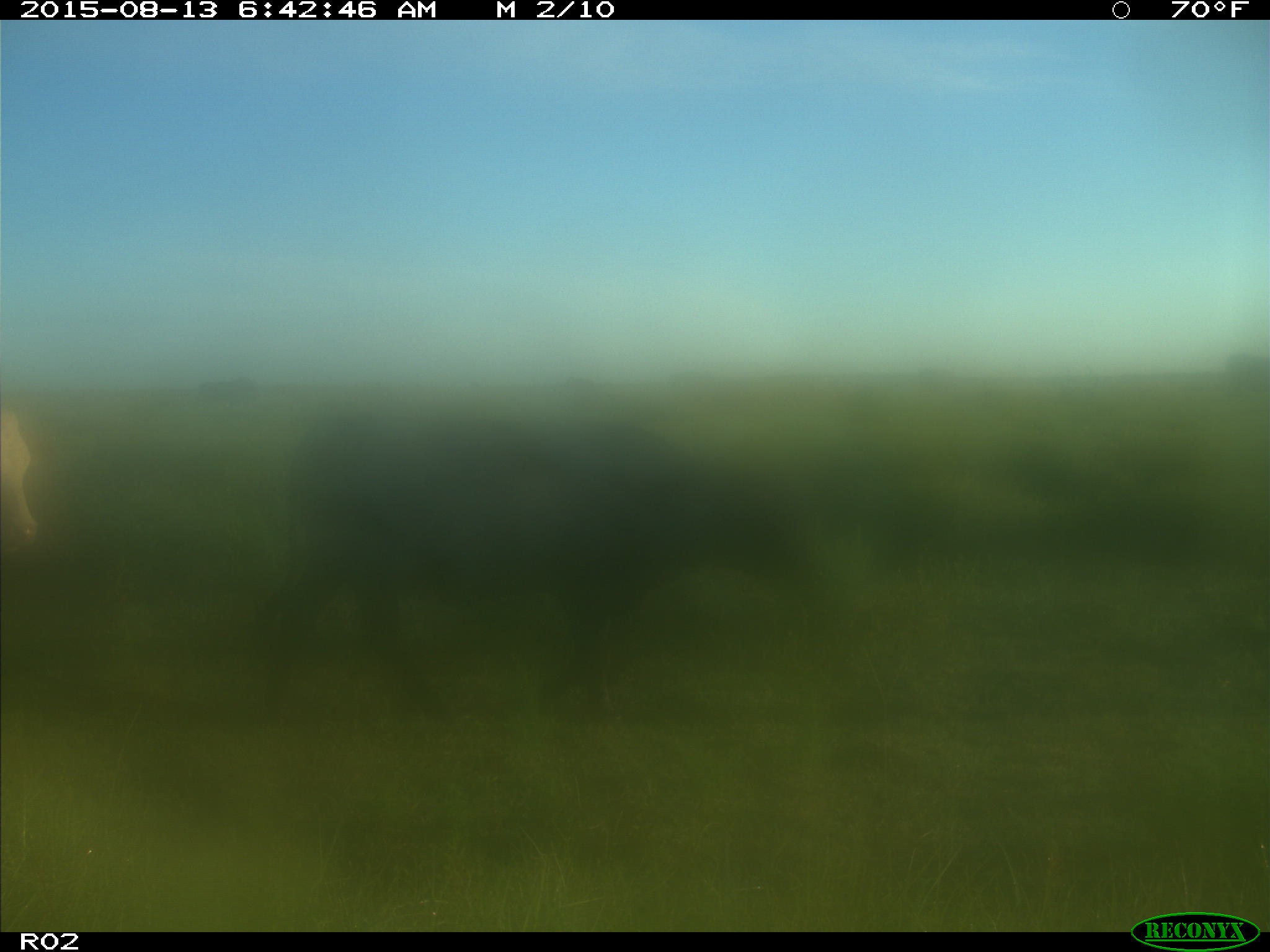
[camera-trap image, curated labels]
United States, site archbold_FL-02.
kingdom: Animalia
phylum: Chordata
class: Mammalia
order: Artiodactyla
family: Bovidae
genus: Bos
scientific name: Bos taurus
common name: domestic cow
Bos taurus (domestic cow).